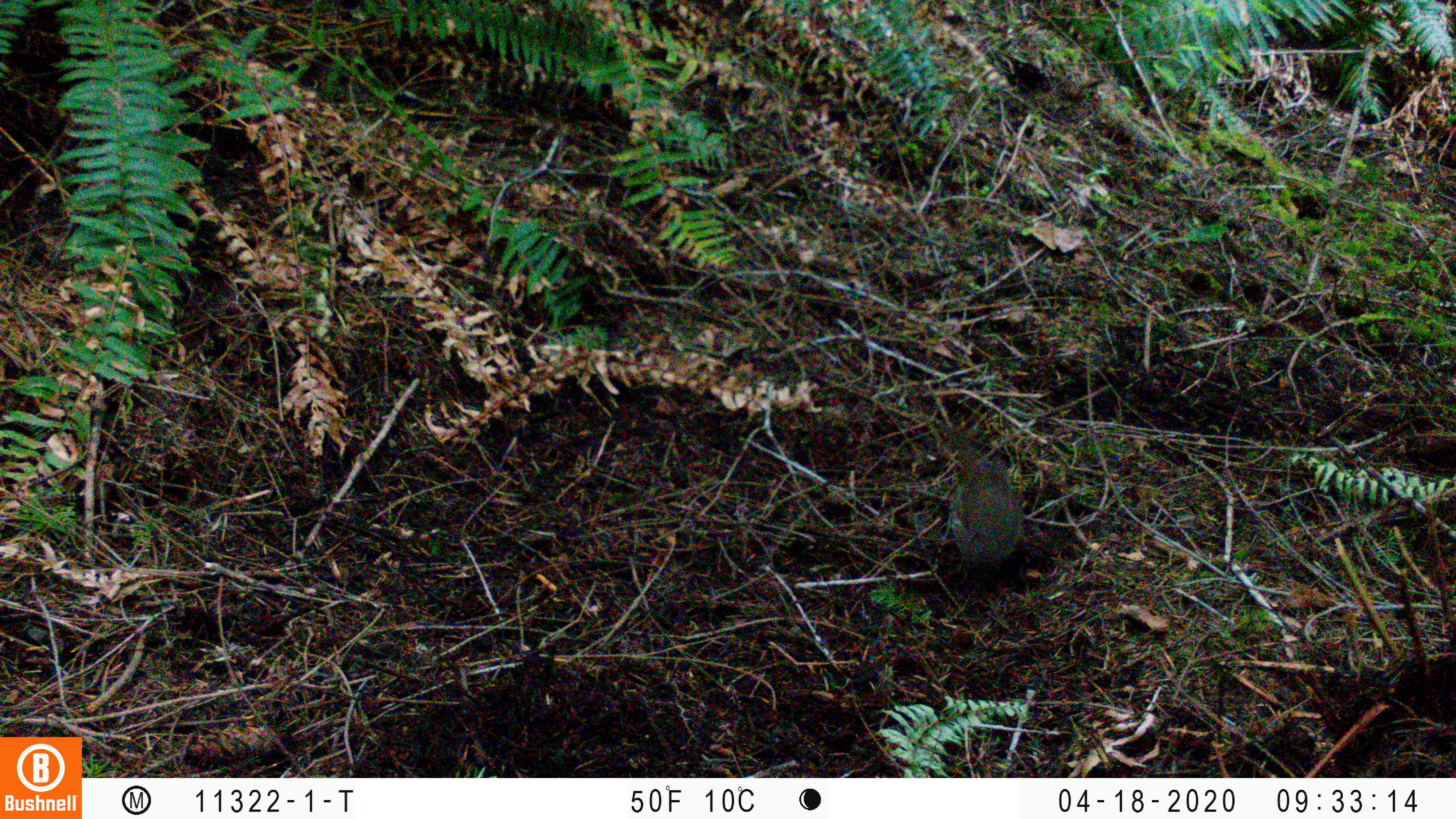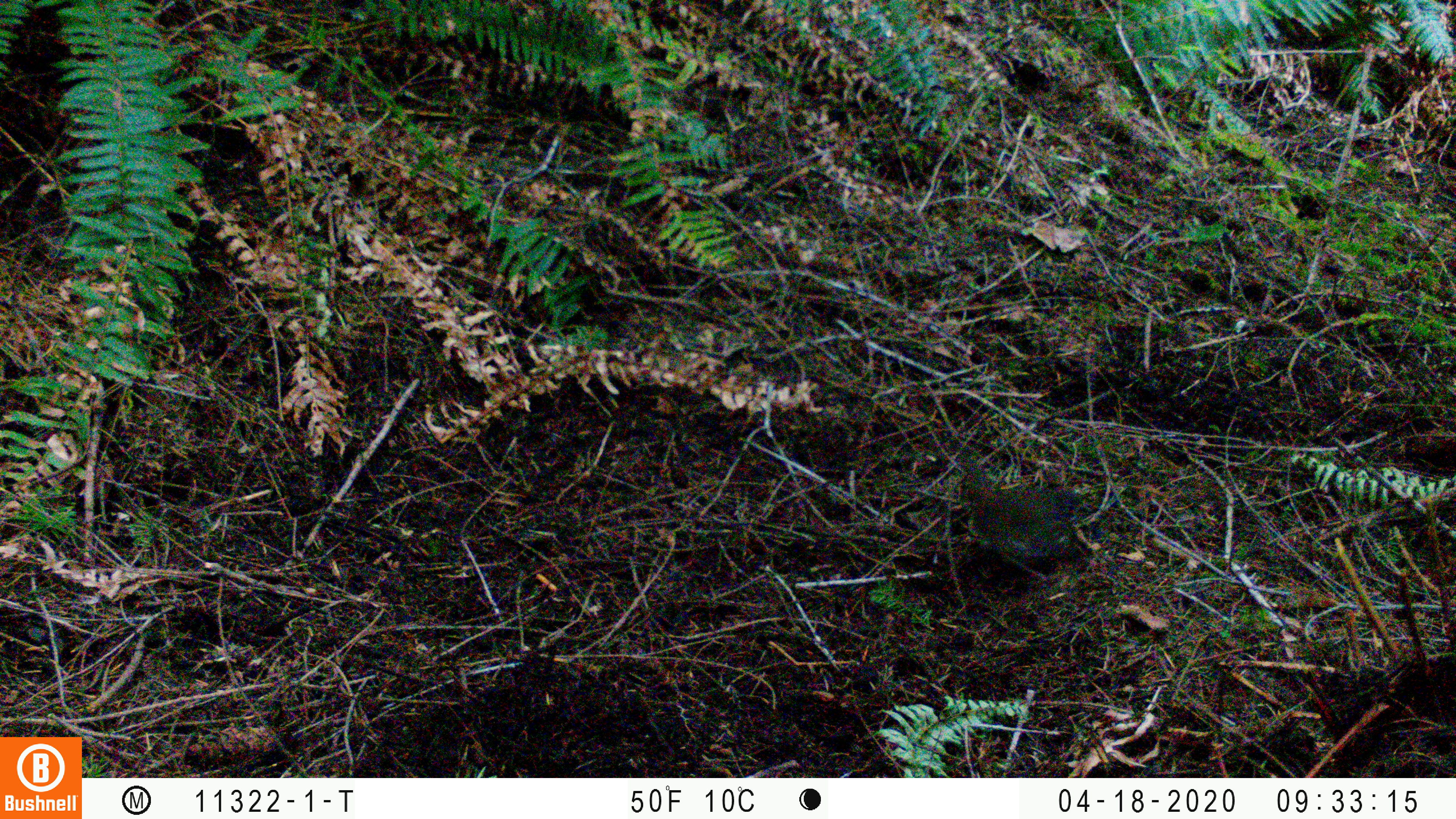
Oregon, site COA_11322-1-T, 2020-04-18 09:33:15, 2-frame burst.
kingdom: Animalia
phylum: Chordata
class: Aves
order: Passeriformes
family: Turdidae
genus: Catharus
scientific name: Catharus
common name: brown thrushes and nightingale-thrushes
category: catharus species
Catharus species (brown thrushes and nightingale-thrushes) (Catharus).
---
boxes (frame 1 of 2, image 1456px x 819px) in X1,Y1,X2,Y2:
catharus species: 938,426,1035,583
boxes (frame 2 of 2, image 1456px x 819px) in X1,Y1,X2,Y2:
catharus species: 957,468,1102,588